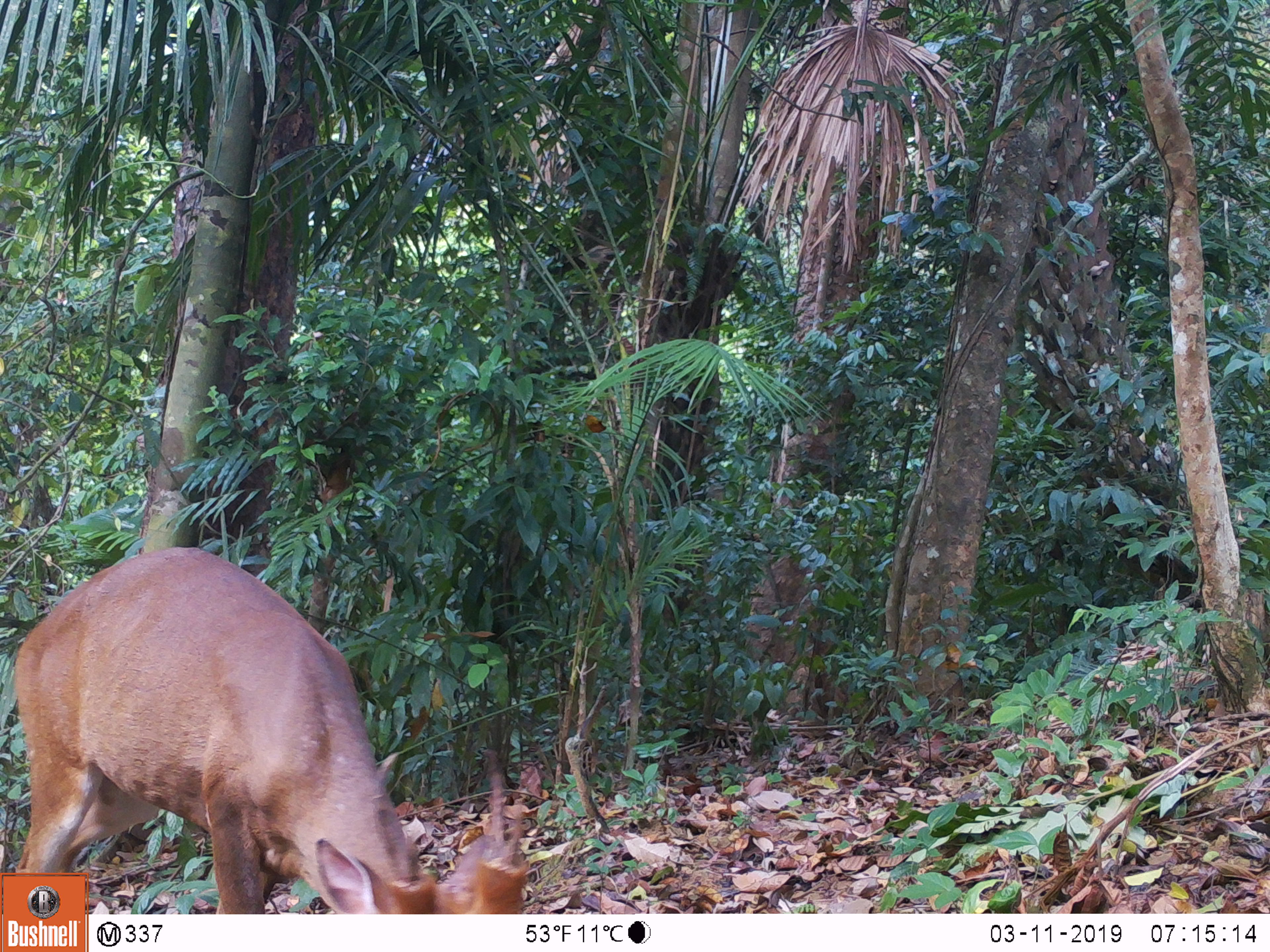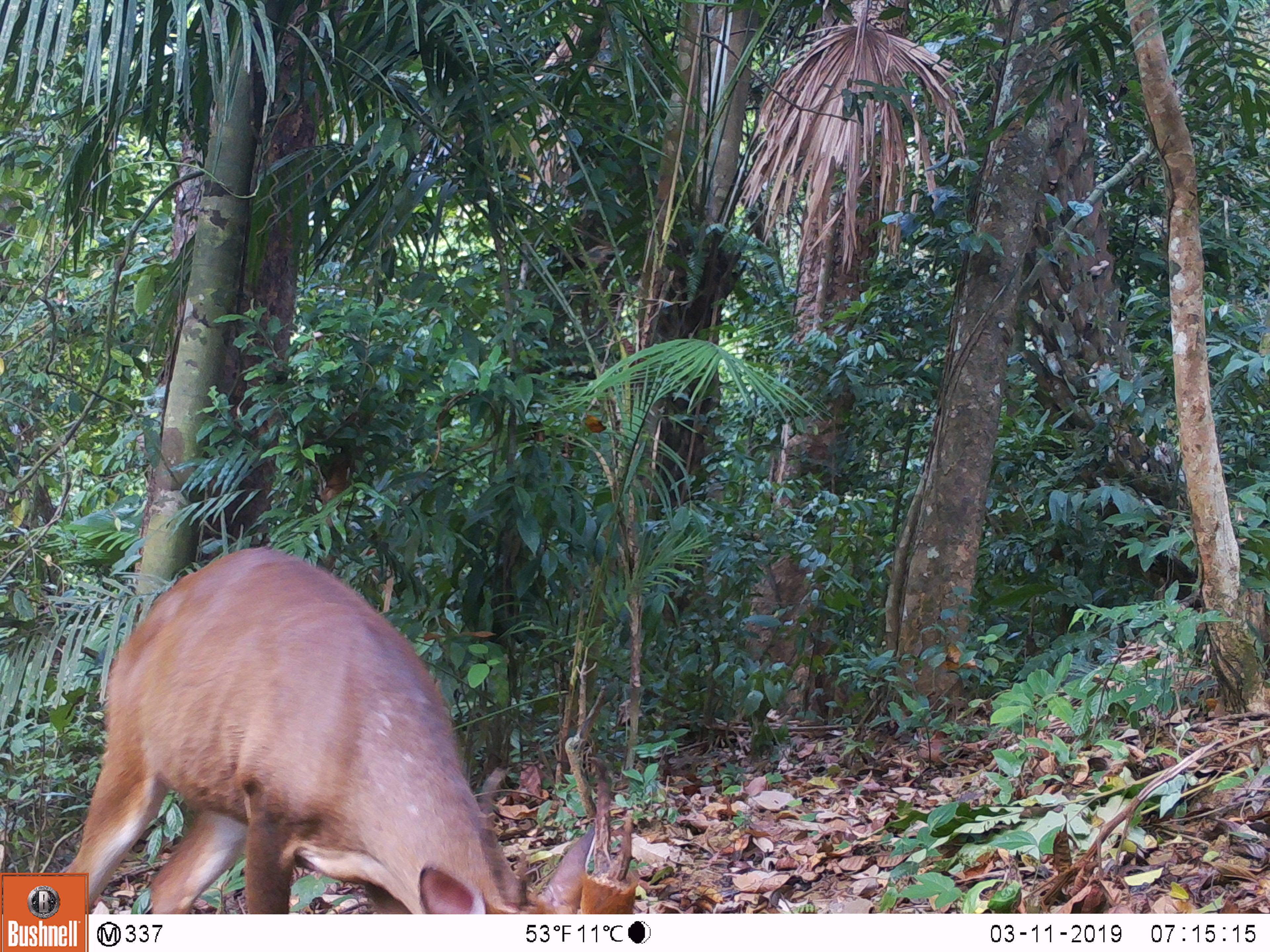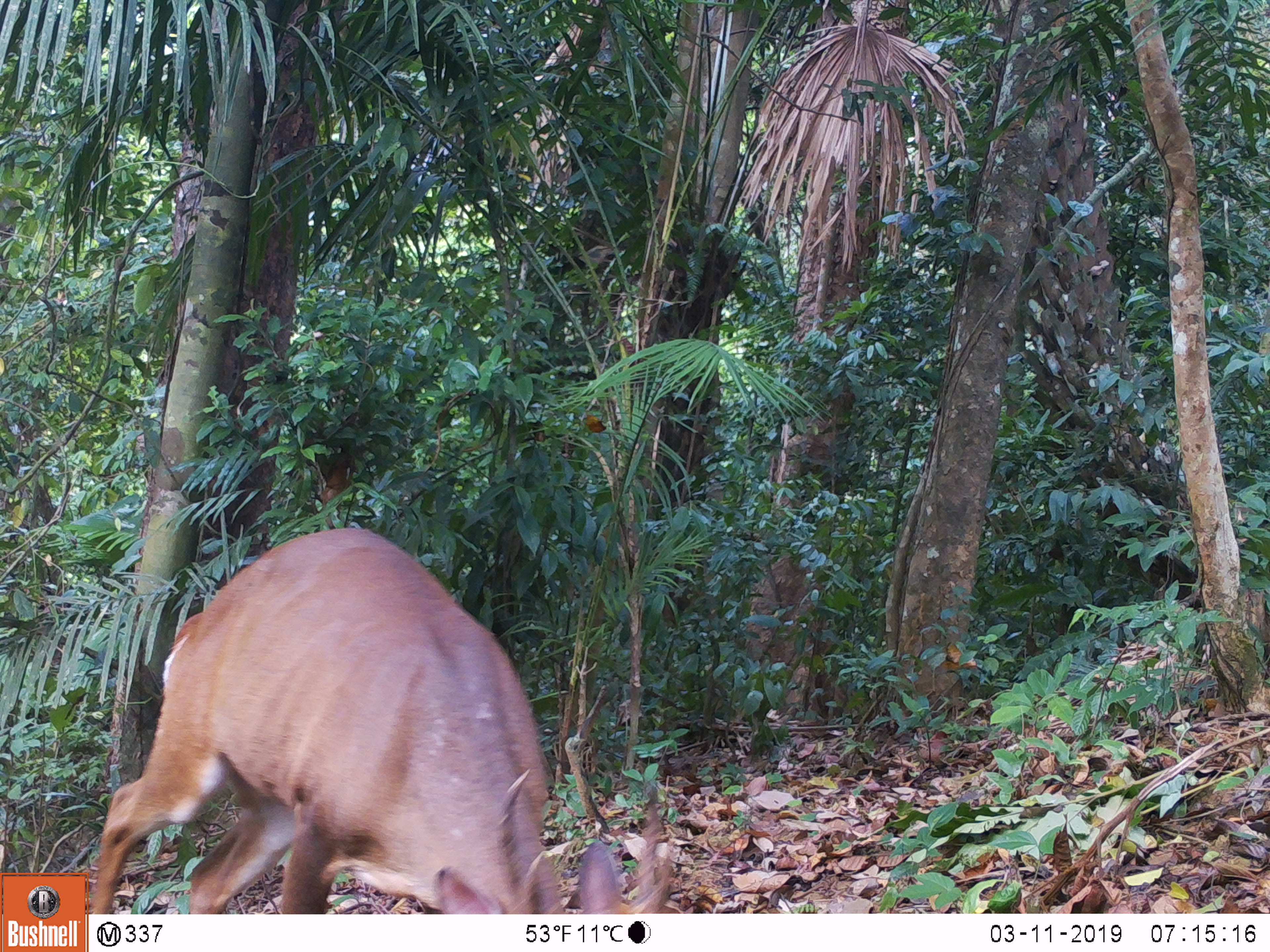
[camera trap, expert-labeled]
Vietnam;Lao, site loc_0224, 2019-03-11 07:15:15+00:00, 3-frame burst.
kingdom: Animalia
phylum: Chordata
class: Mammalia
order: Artiodactyla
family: Cervidae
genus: Muntiacus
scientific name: Muntiacus vuquangensis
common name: large-antlered muntjac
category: large antlered muntjac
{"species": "large antlered muntjac (large-antlered muntjac) (Muntiacus vuquangensis)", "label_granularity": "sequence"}